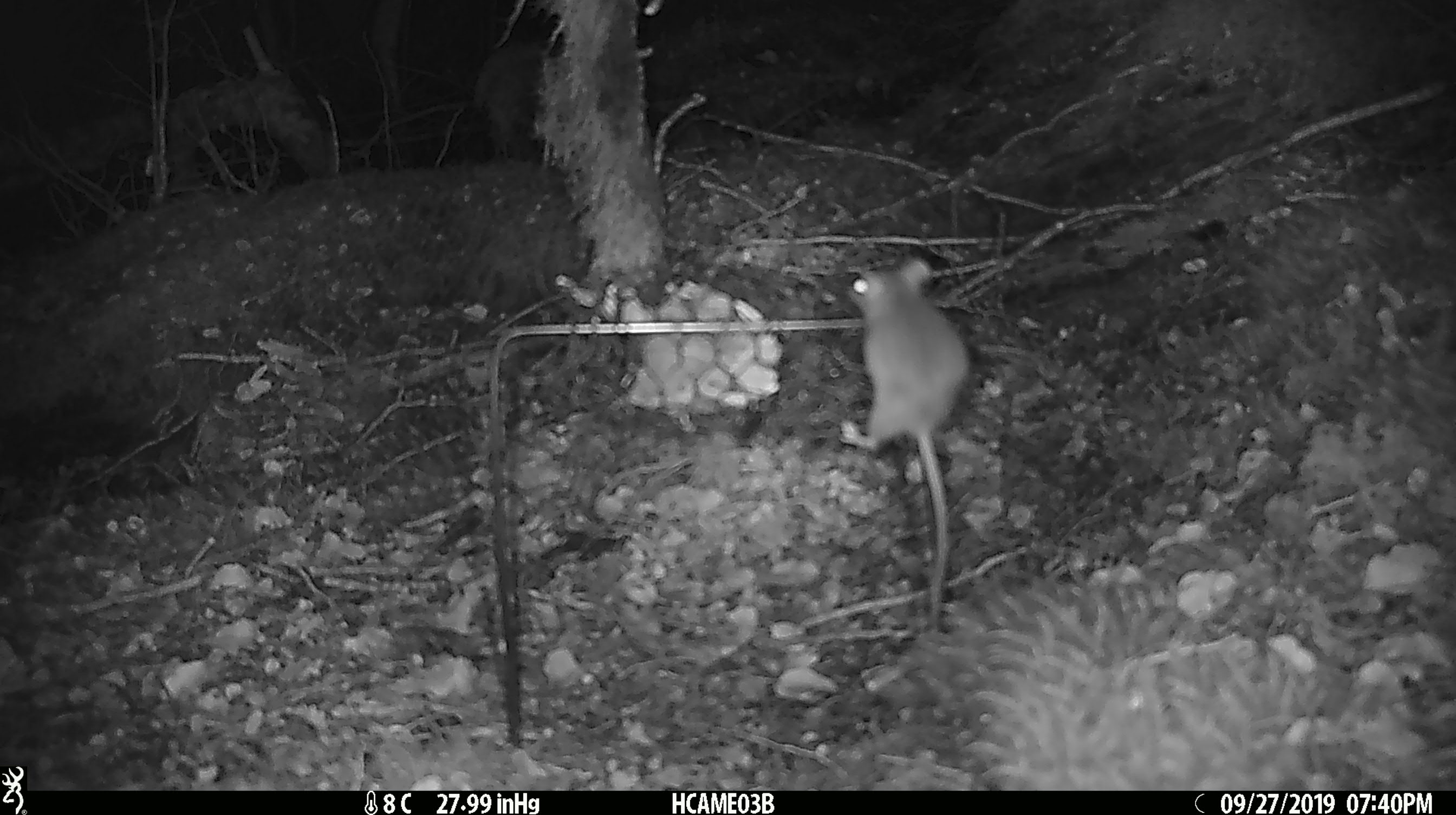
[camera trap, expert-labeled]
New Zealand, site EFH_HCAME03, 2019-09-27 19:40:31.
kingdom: Animalia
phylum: Chordata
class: Mammalia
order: Rodentia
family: Muridae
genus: Mus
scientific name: Mus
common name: mouse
Mouse (Mus).